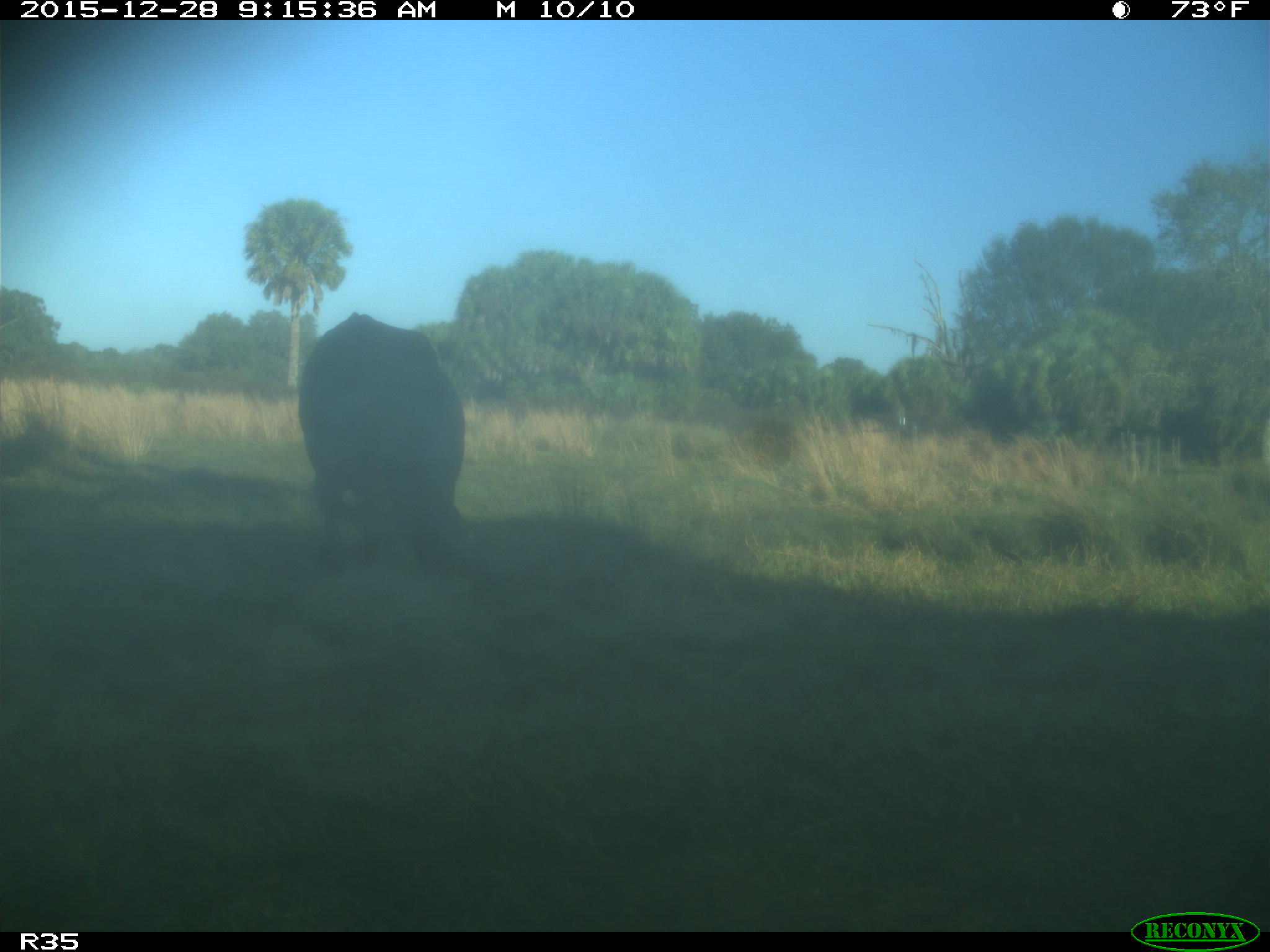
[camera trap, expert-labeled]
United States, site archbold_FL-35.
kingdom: Animalia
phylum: Chordata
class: Mammalia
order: Artiodactyla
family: Bovidae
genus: Bos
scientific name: Bos taurus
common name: domestic cow